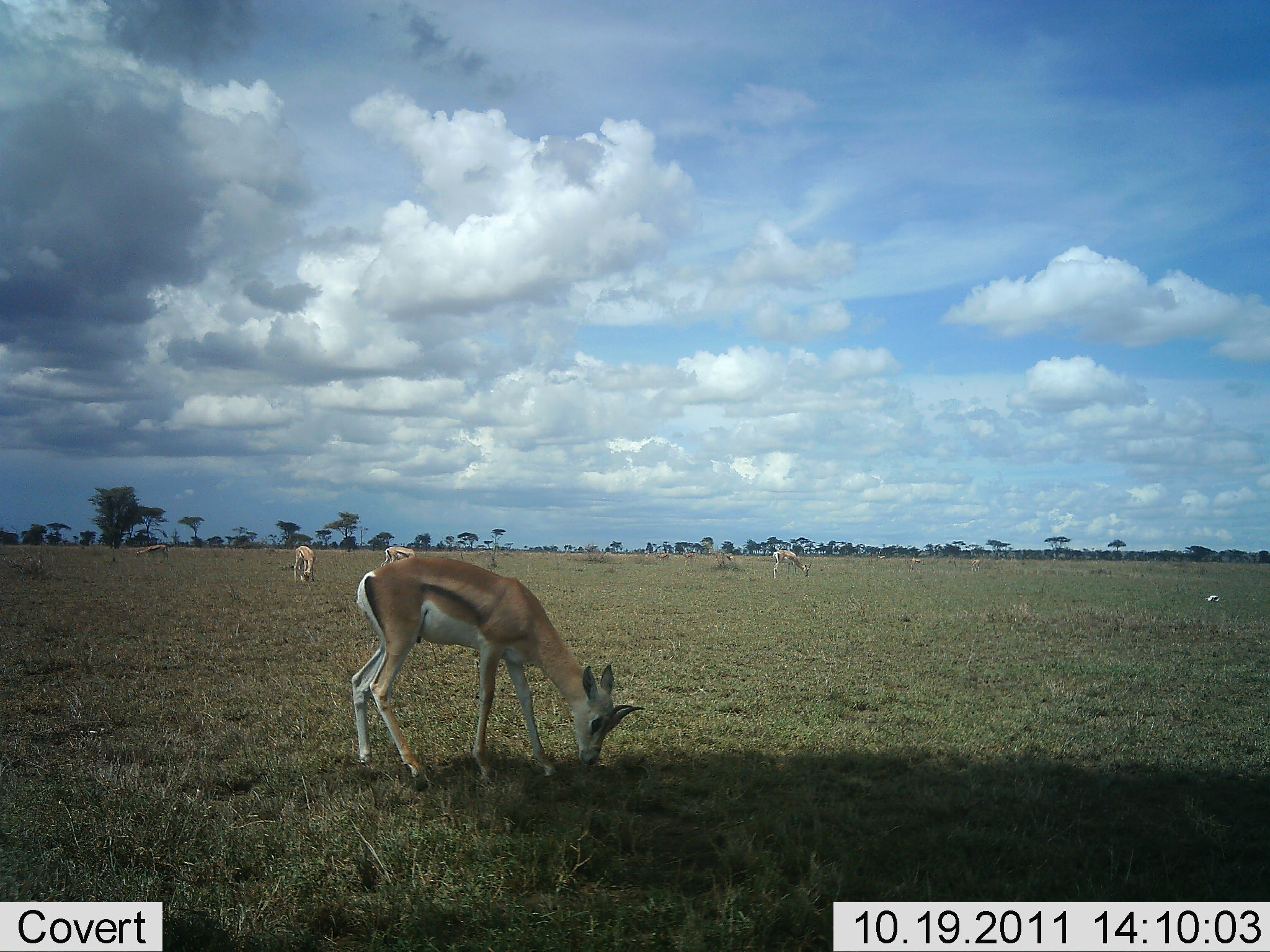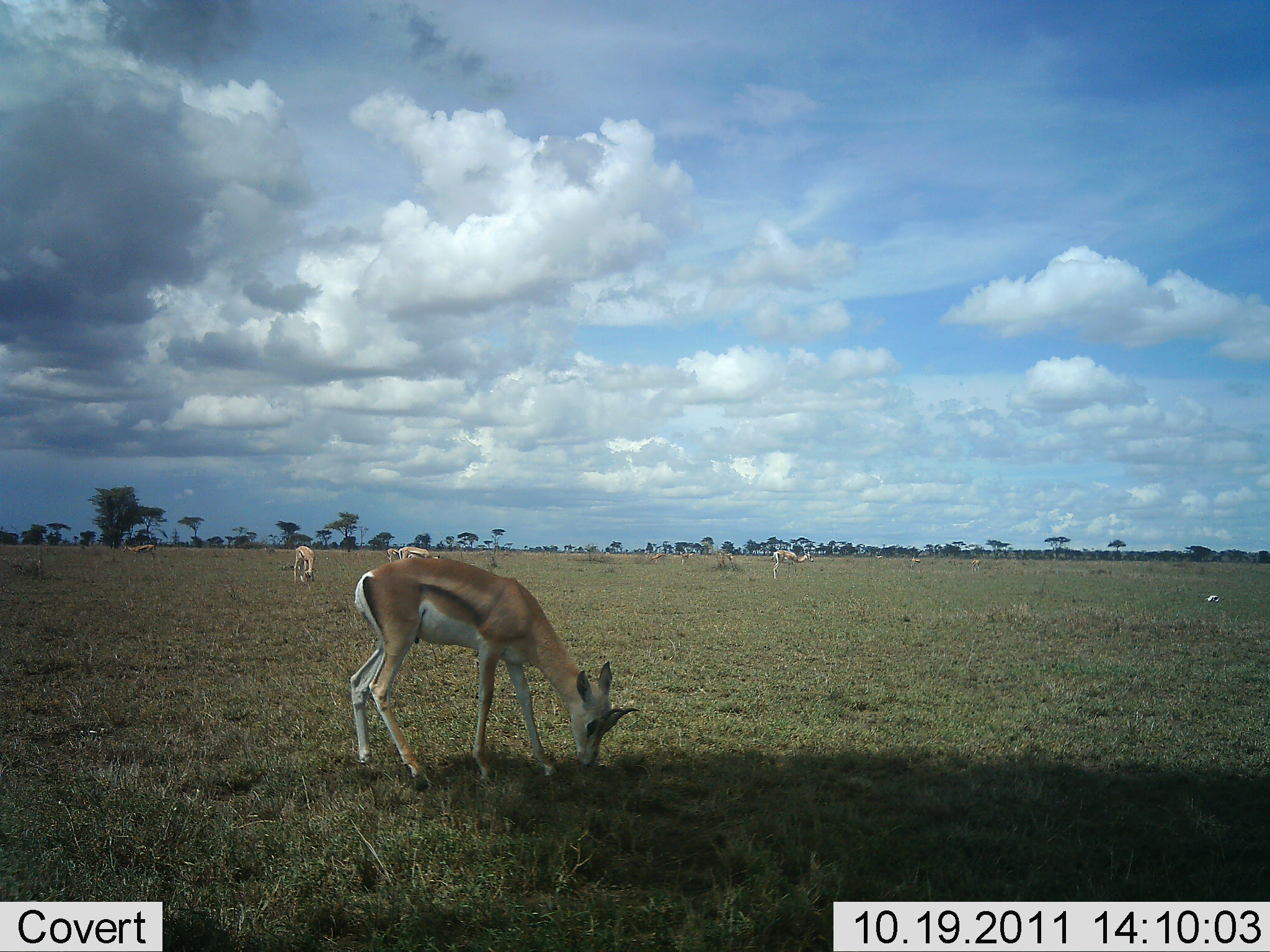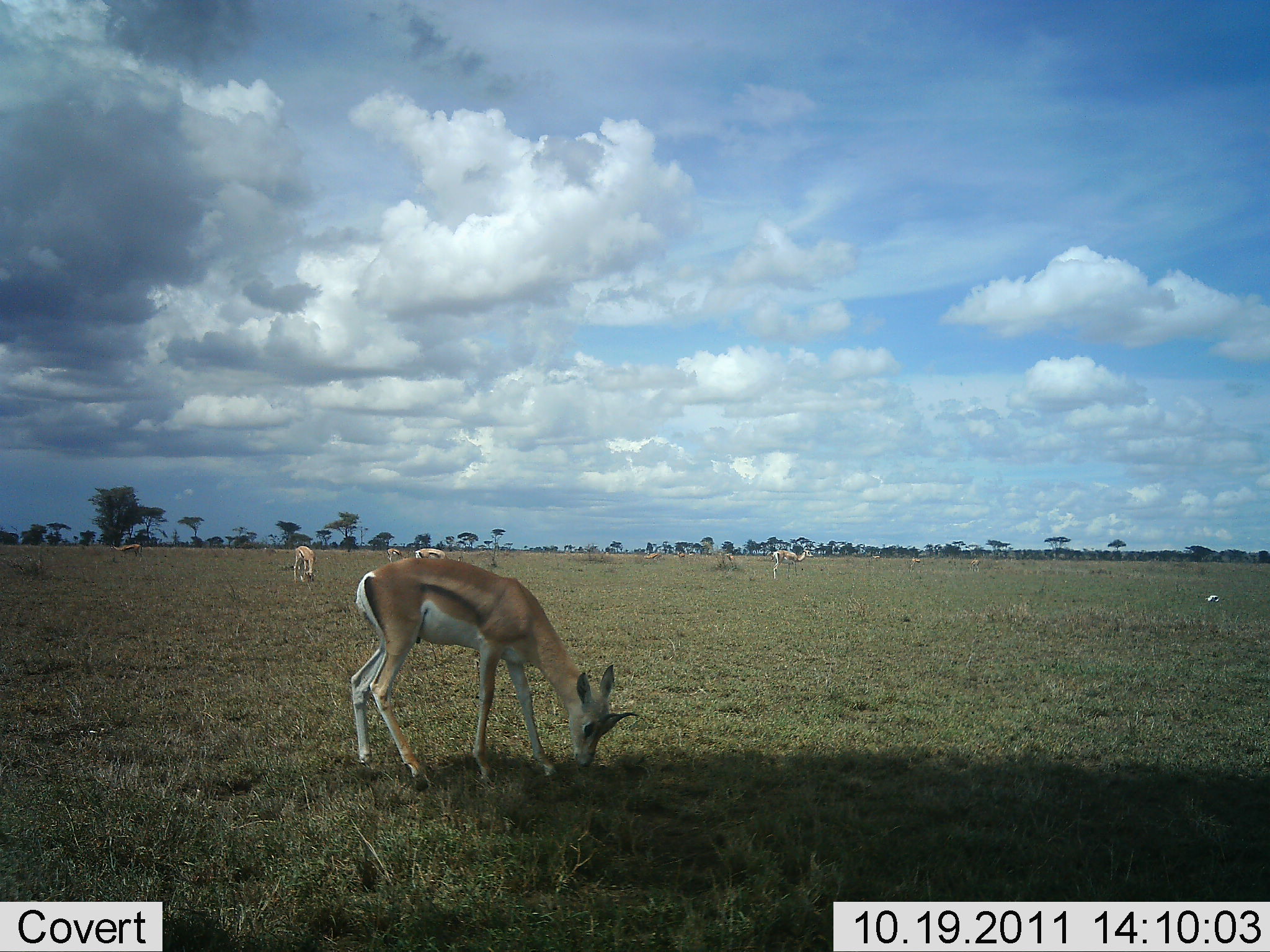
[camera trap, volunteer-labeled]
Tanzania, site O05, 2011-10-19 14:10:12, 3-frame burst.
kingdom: Animalia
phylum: Chordata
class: Mammalia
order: Artiodactyla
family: Bovidae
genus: Nanger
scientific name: Nanger granti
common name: grant's gazelle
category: gazellegrants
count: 5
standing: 25%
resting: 0%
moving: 17%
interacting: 0%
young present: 0%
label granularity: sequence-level